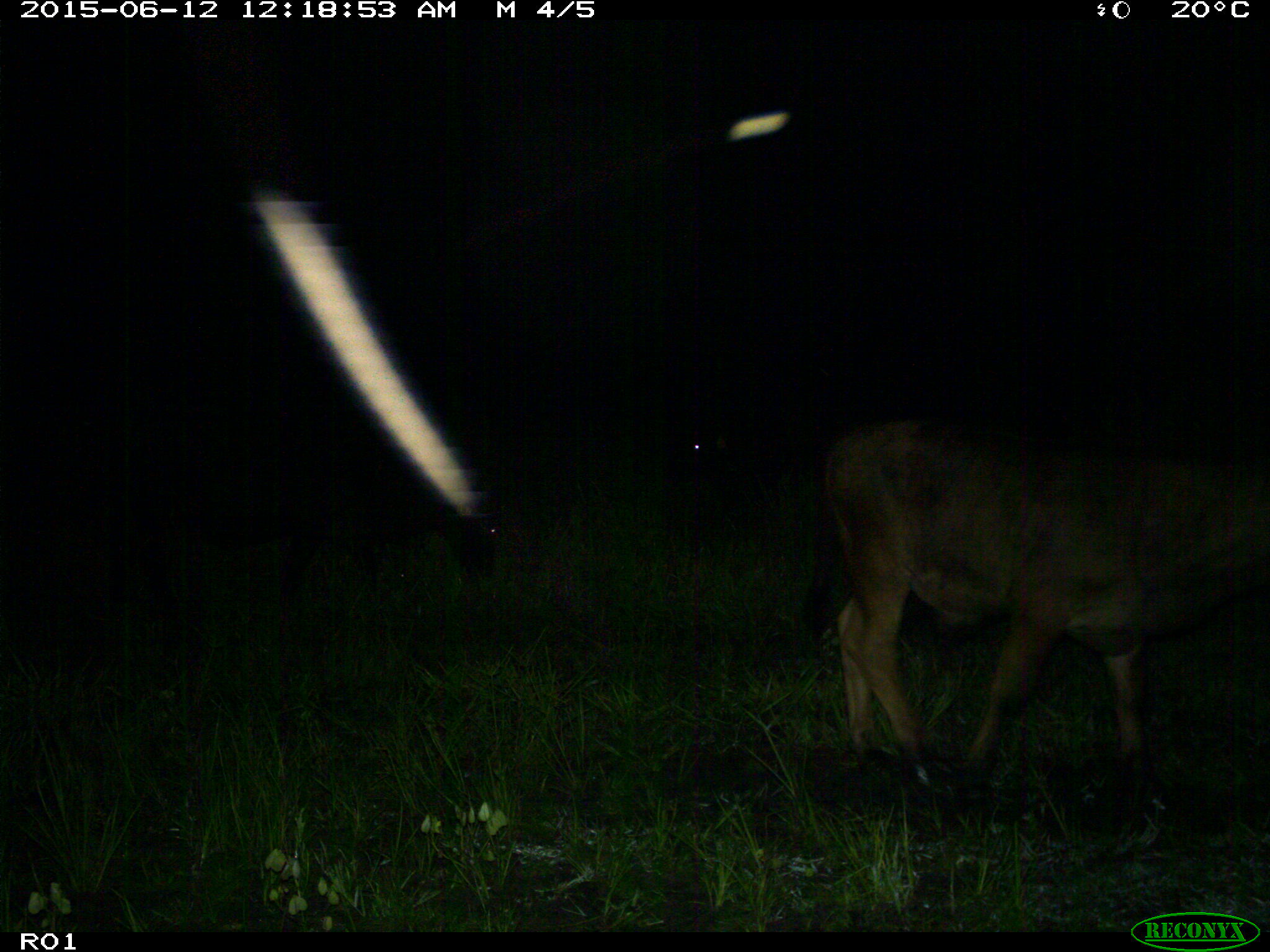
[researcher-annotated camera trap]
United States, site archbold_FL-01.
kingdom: Animalia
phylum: Chordata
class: Mammalia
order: Artiodactyla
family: Bovidae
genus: Bos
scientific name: Bos taurus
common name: domestic cow